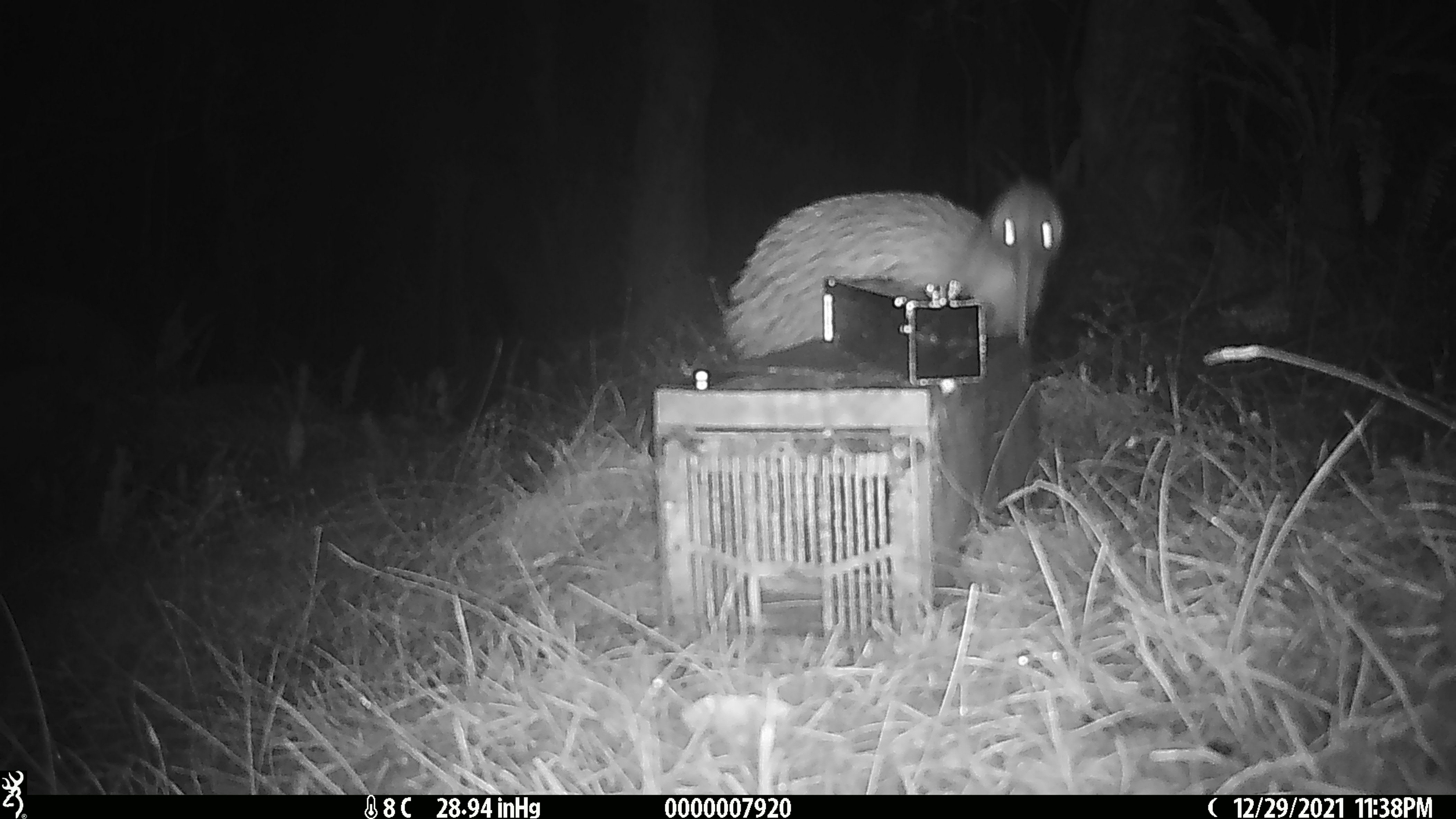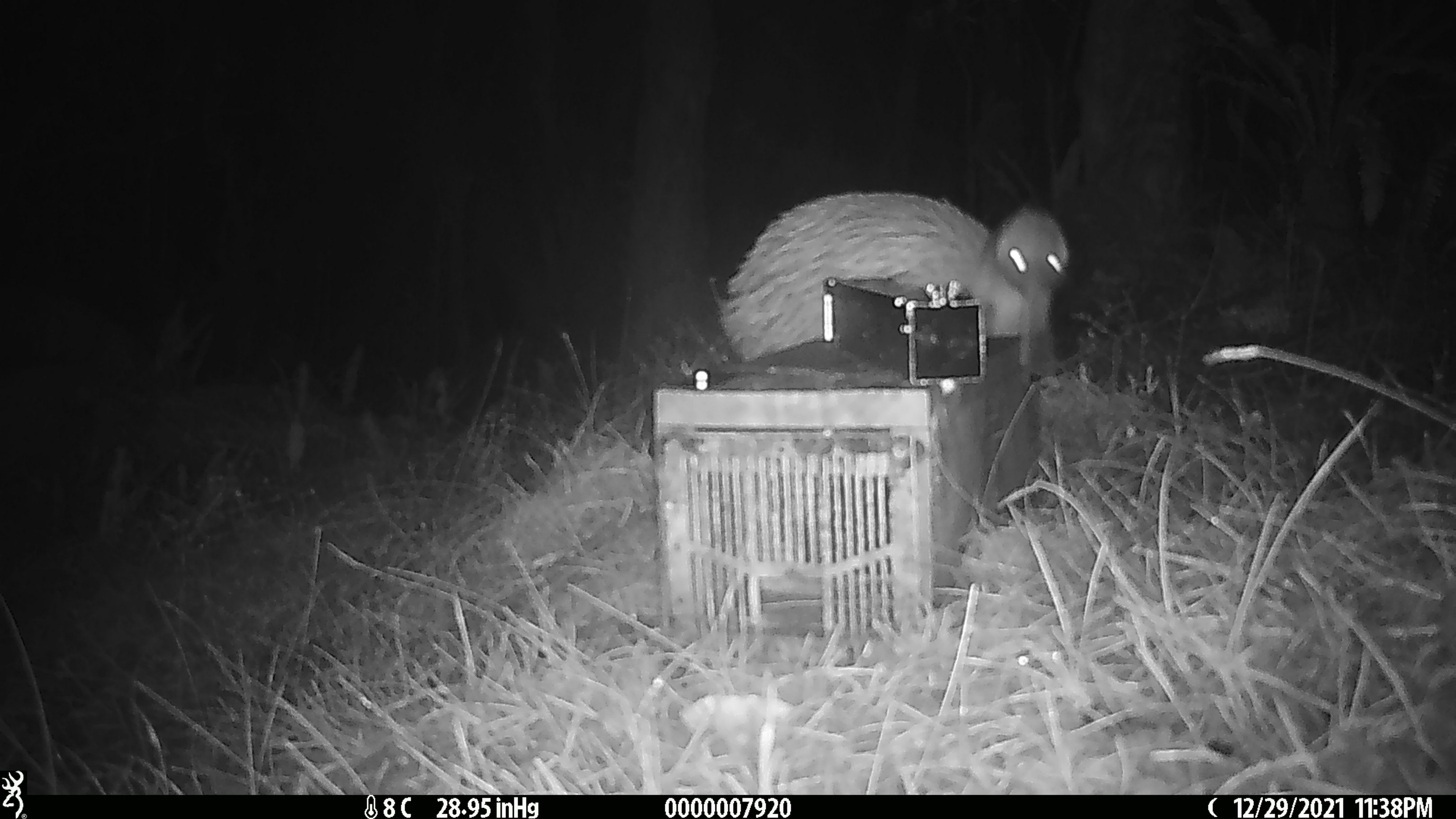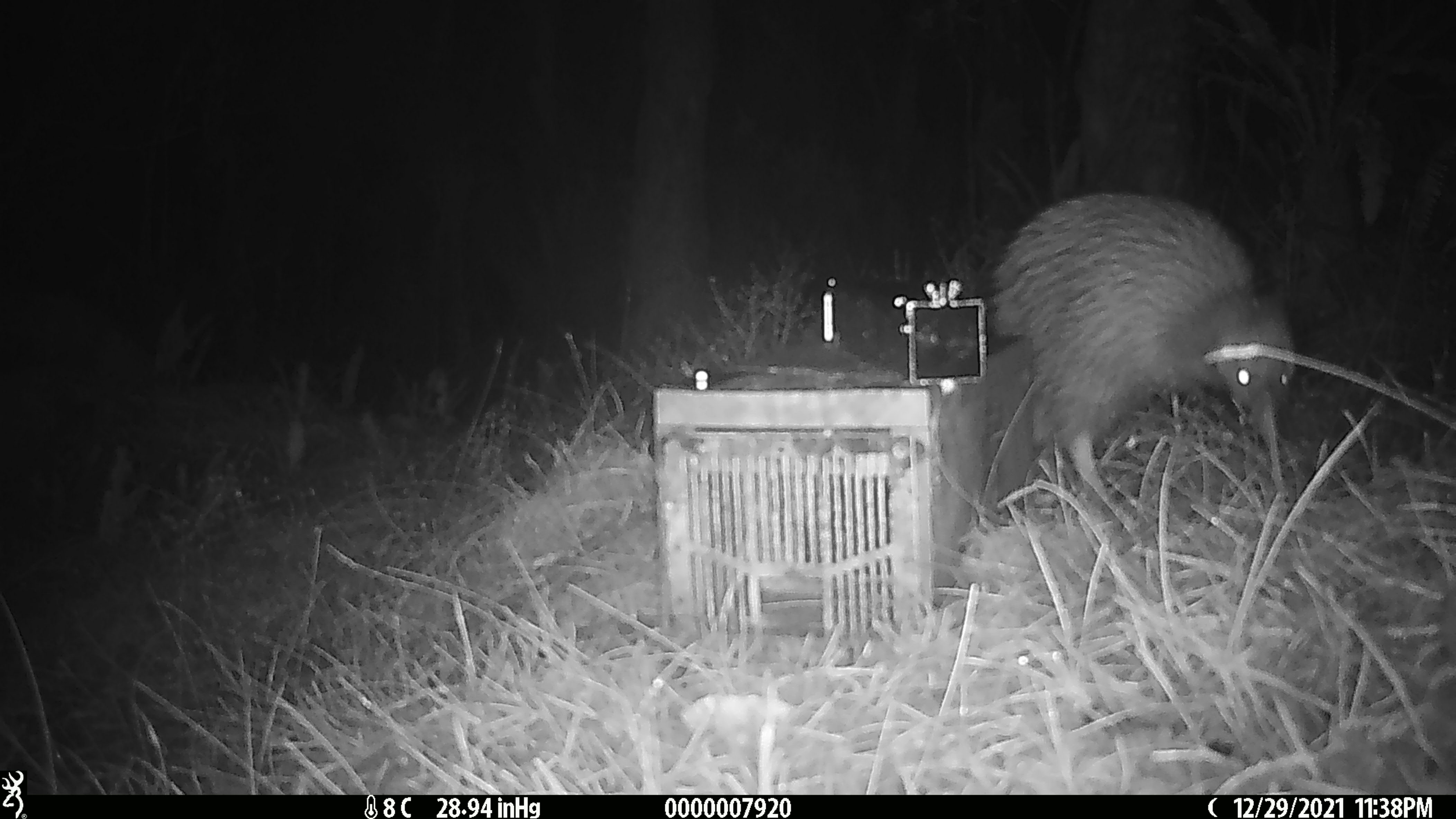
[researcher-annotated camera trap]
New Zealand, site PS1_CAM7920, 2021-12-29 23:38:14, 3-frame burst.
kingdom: Animalia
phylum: Chordata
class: Aves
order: Apterygiformes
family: Apterygidae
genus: Apteryx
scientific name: Apteryx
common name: kiwi